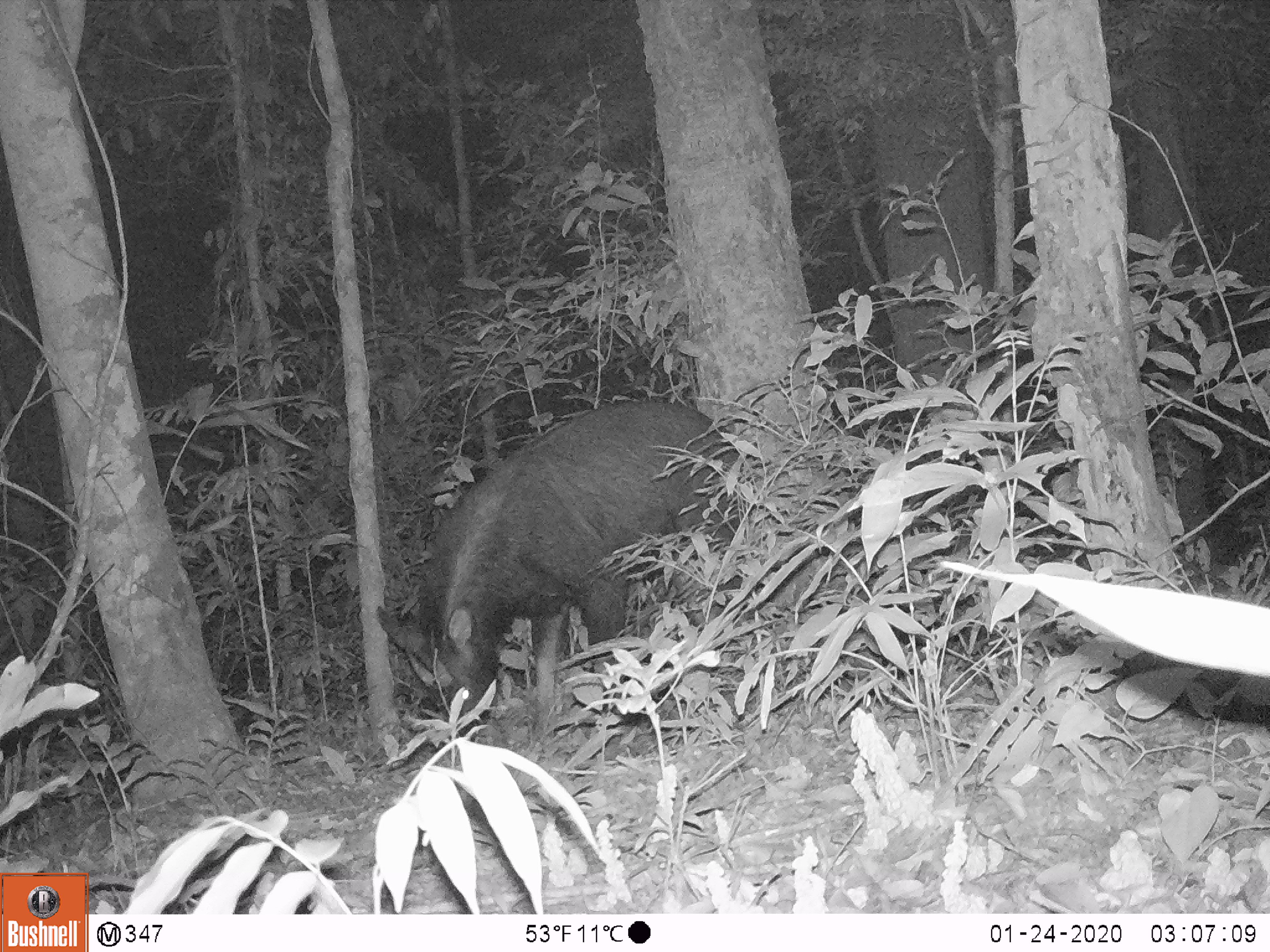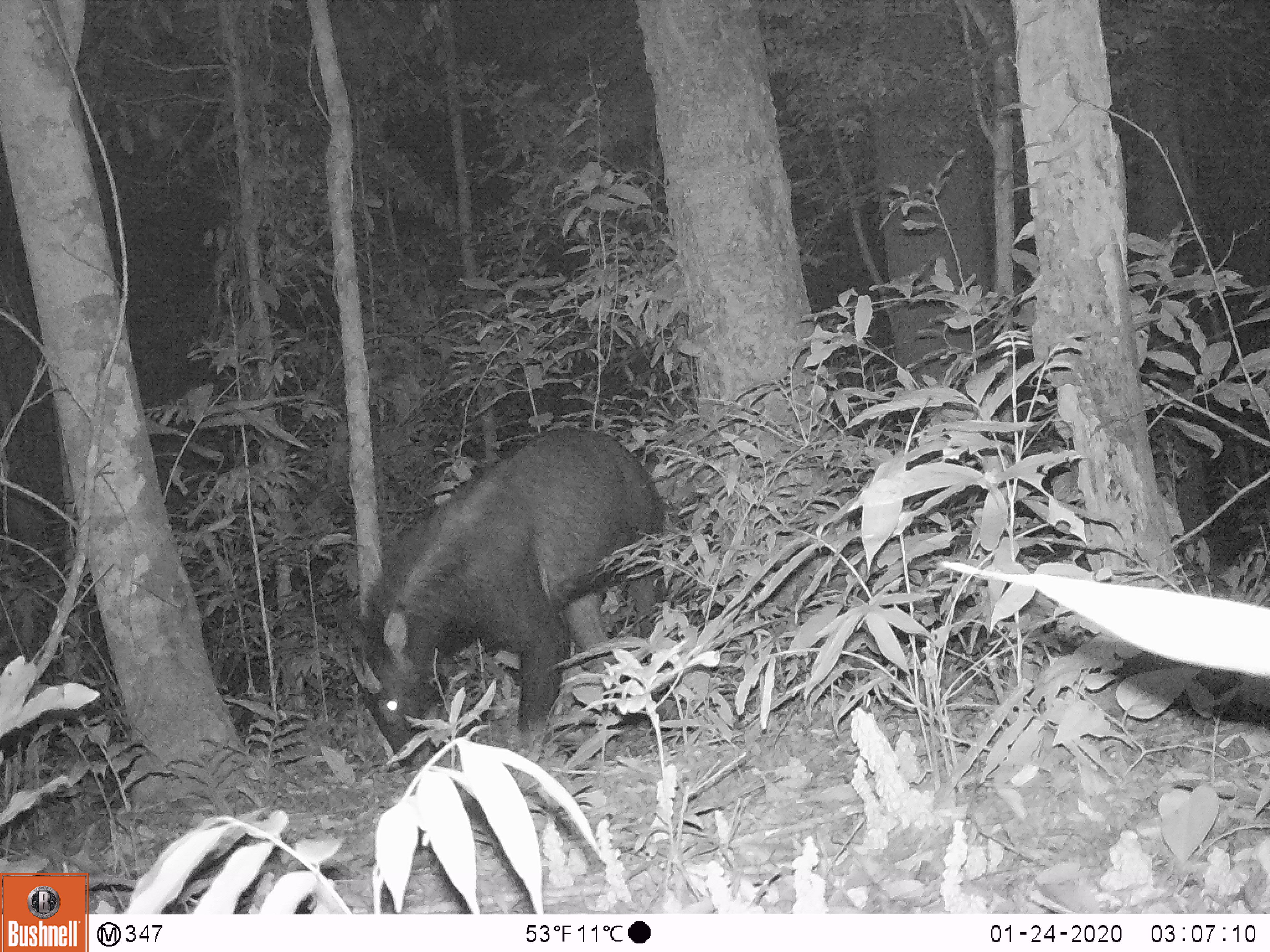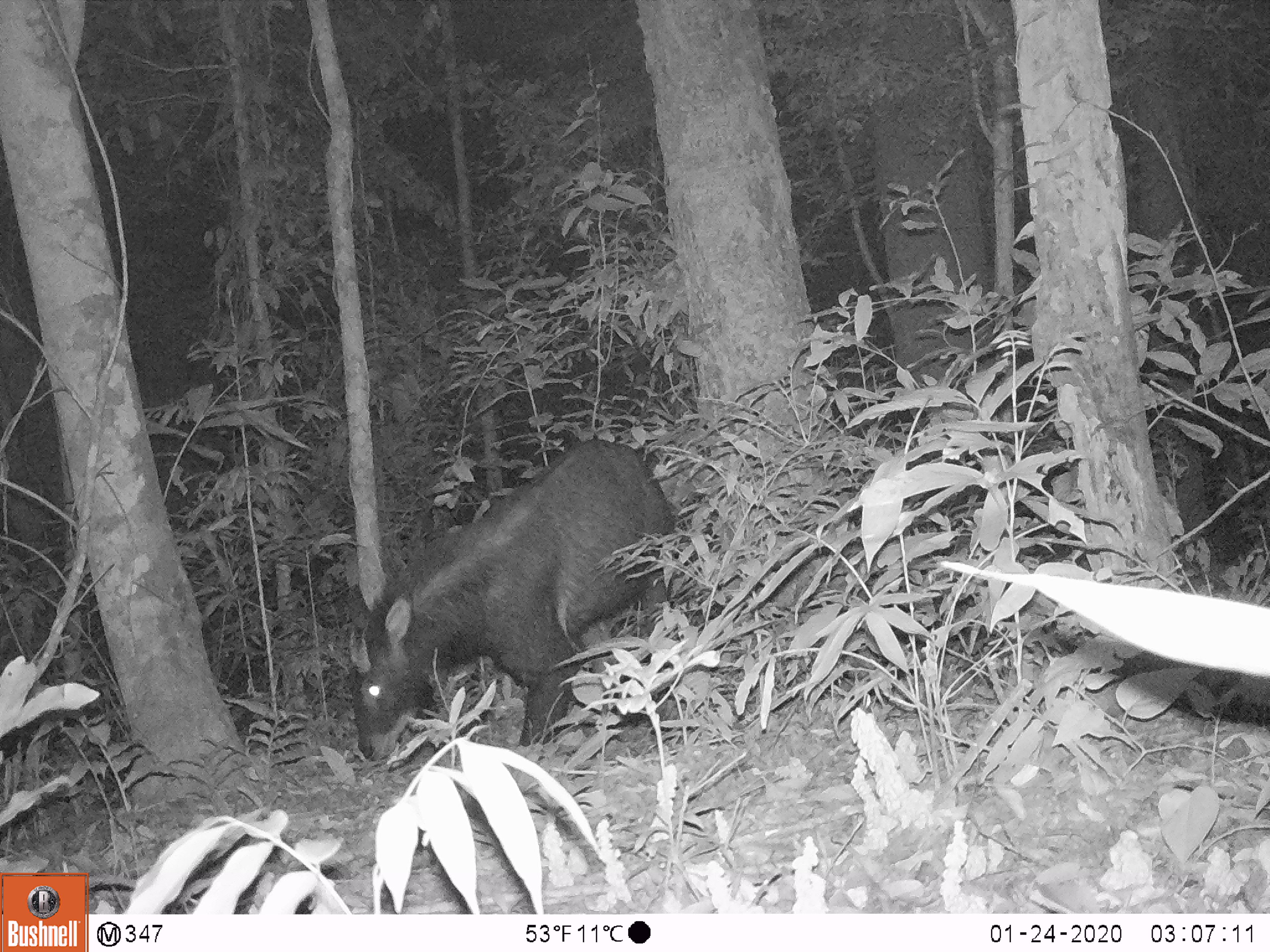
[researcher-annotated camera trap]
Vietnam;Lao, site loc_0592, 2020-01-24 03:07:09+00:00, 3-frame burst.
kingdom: Animalia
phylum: Chordata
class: Mammalia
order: Artiodactyla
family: Bovidae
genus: Capricornis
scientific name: Capricornis sumatraensis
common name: chinese serow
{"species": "chinese serow (Capricornis sumatraensis)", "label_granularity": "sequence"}